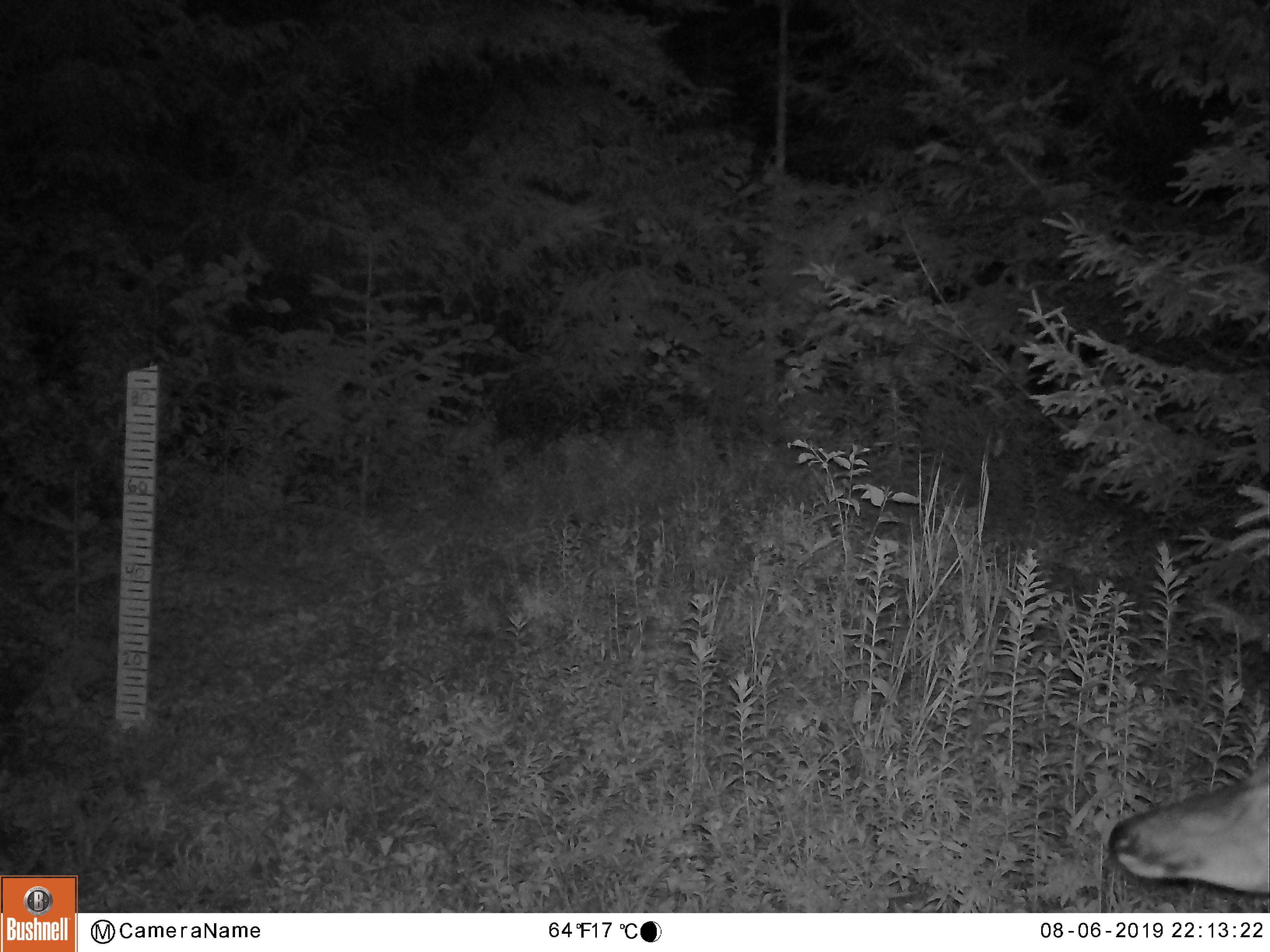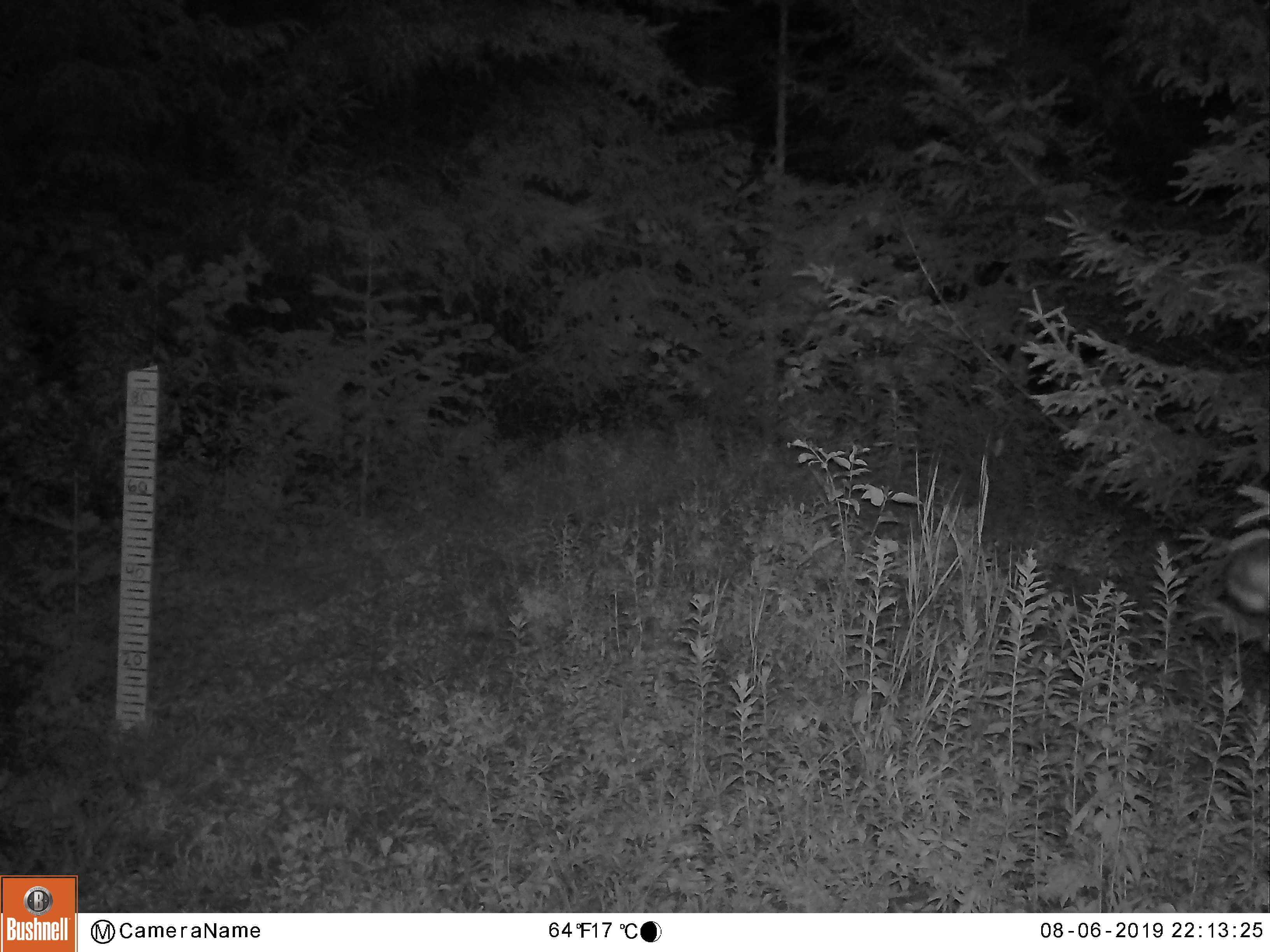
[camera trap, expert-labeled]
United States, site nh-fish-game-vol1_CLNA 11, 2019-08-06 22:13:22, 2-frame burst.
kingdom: Animalia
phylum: Chordata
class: Mammalia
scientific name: Mammalia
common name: mammal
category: mammal sp.